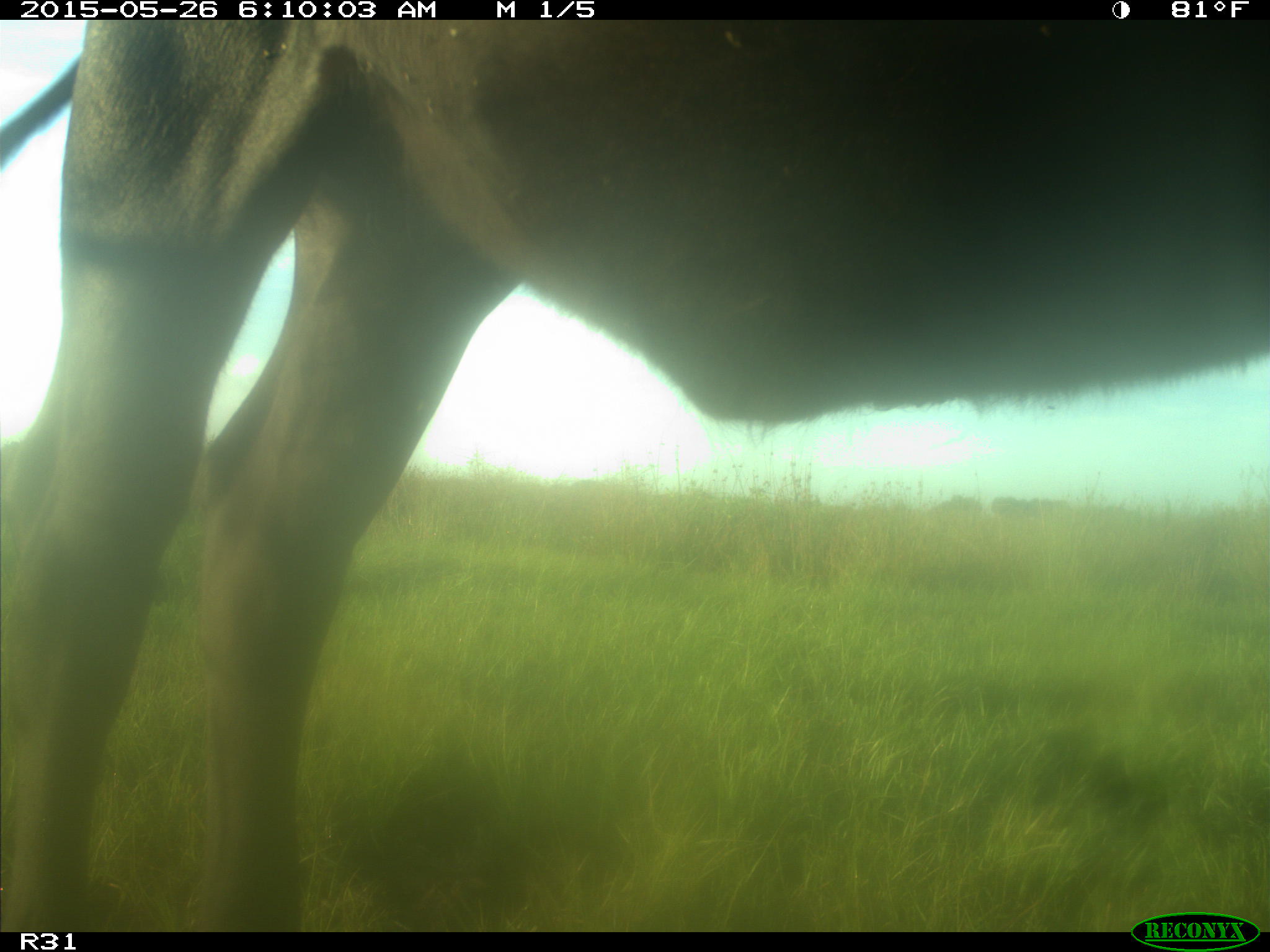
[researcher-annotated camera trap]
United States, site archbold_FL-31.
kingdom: Animalia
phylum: Chordata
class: Mammalia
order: Artiodactyla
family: Bovidae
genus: Bos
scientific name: Bos taurus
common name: domestic cow